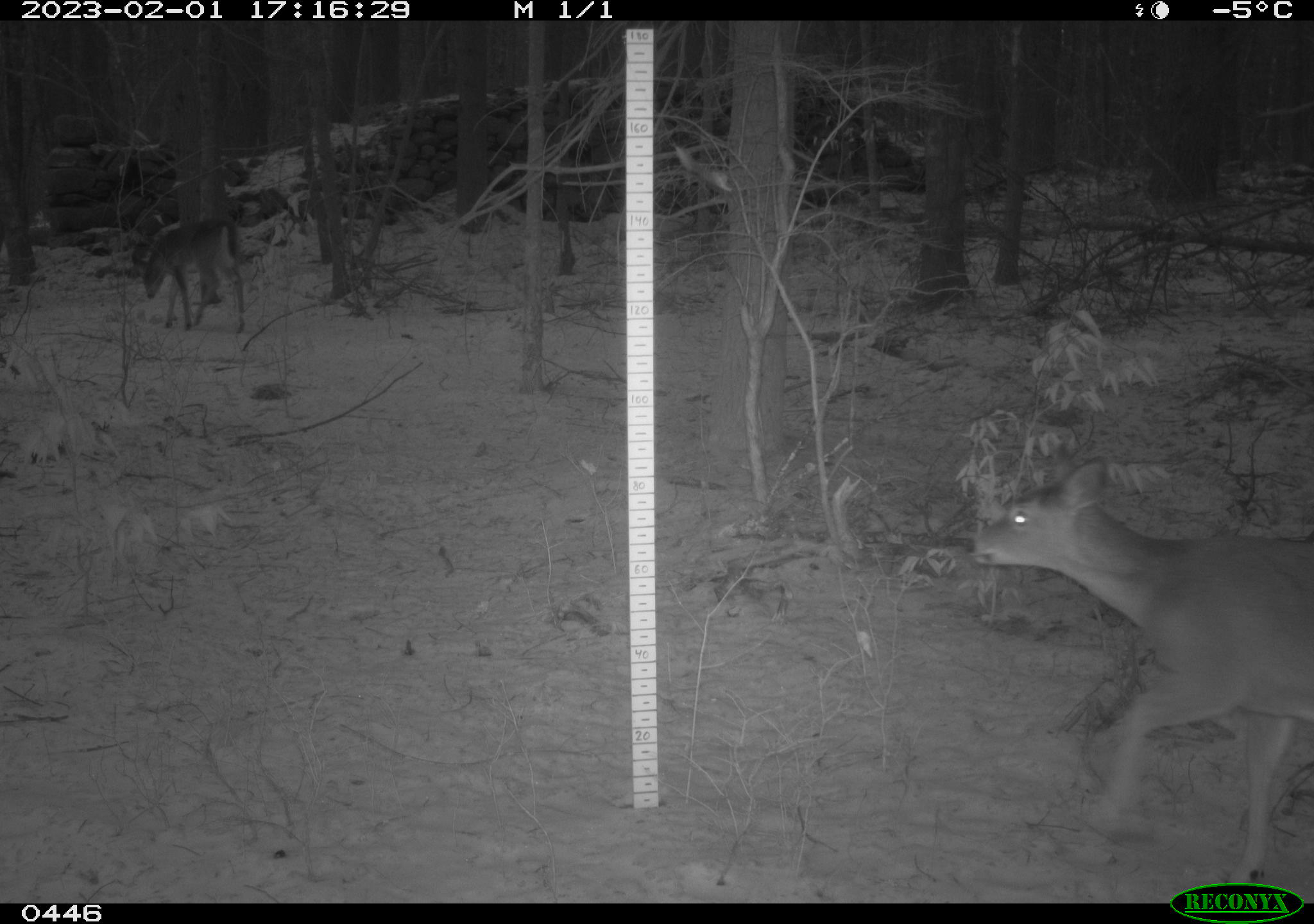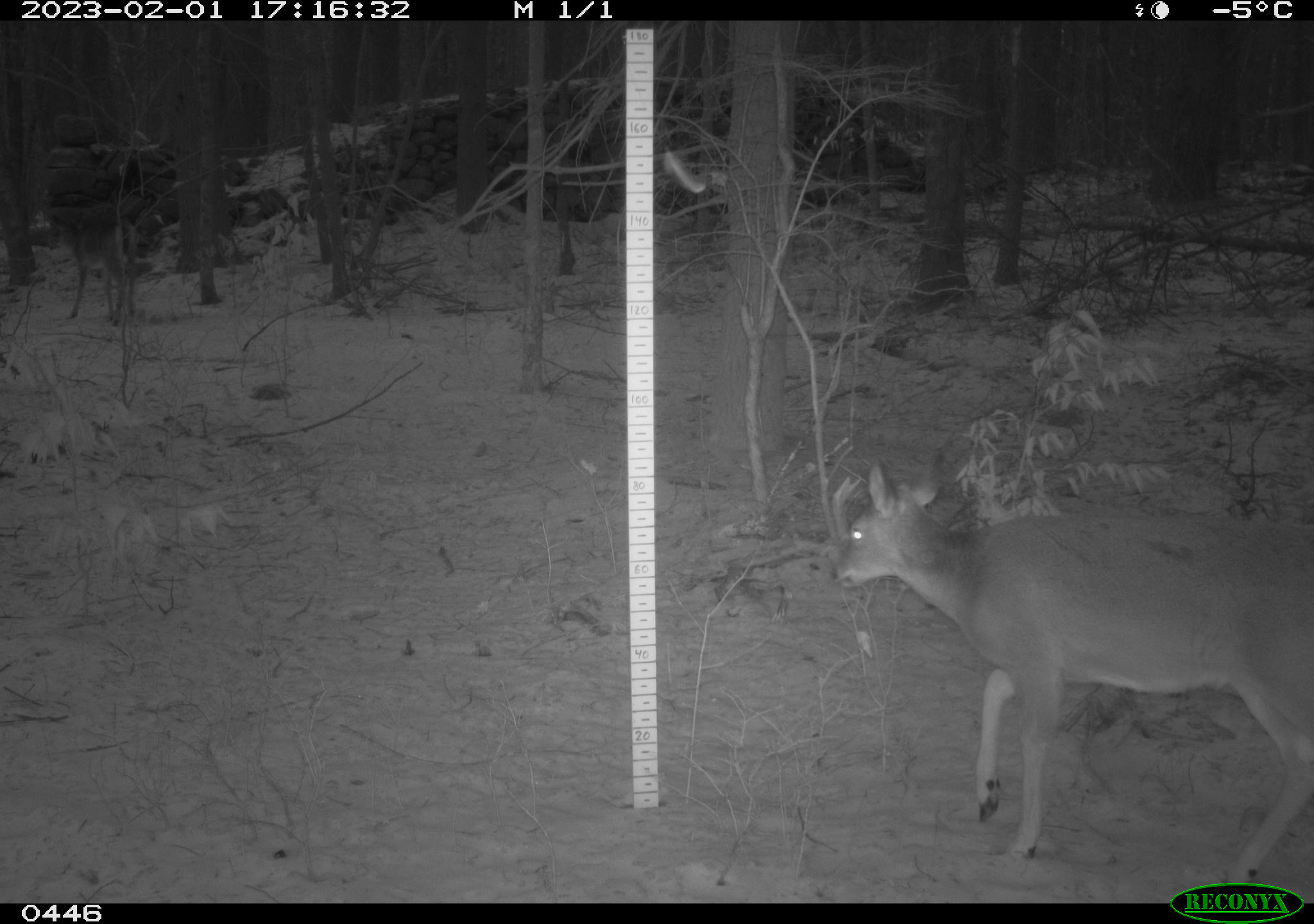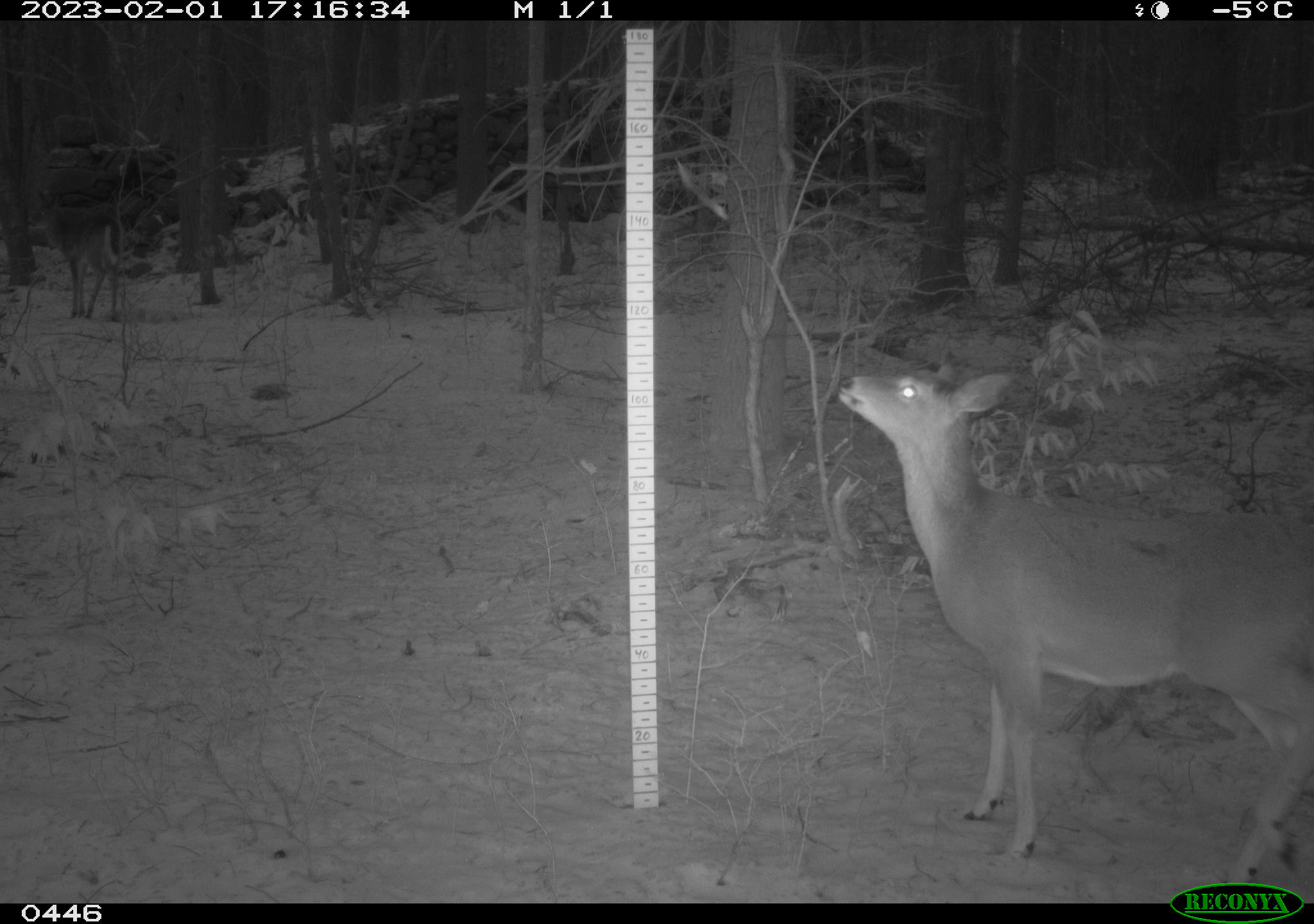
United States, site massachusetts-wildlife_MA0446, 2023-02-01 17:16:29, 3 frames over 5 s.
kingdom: Animalia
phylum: Chordata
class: Mammalia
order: Artiodactyla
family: Cervidae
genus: Odocoileus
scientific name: Odocoileus virginianus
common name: white-tailed deer